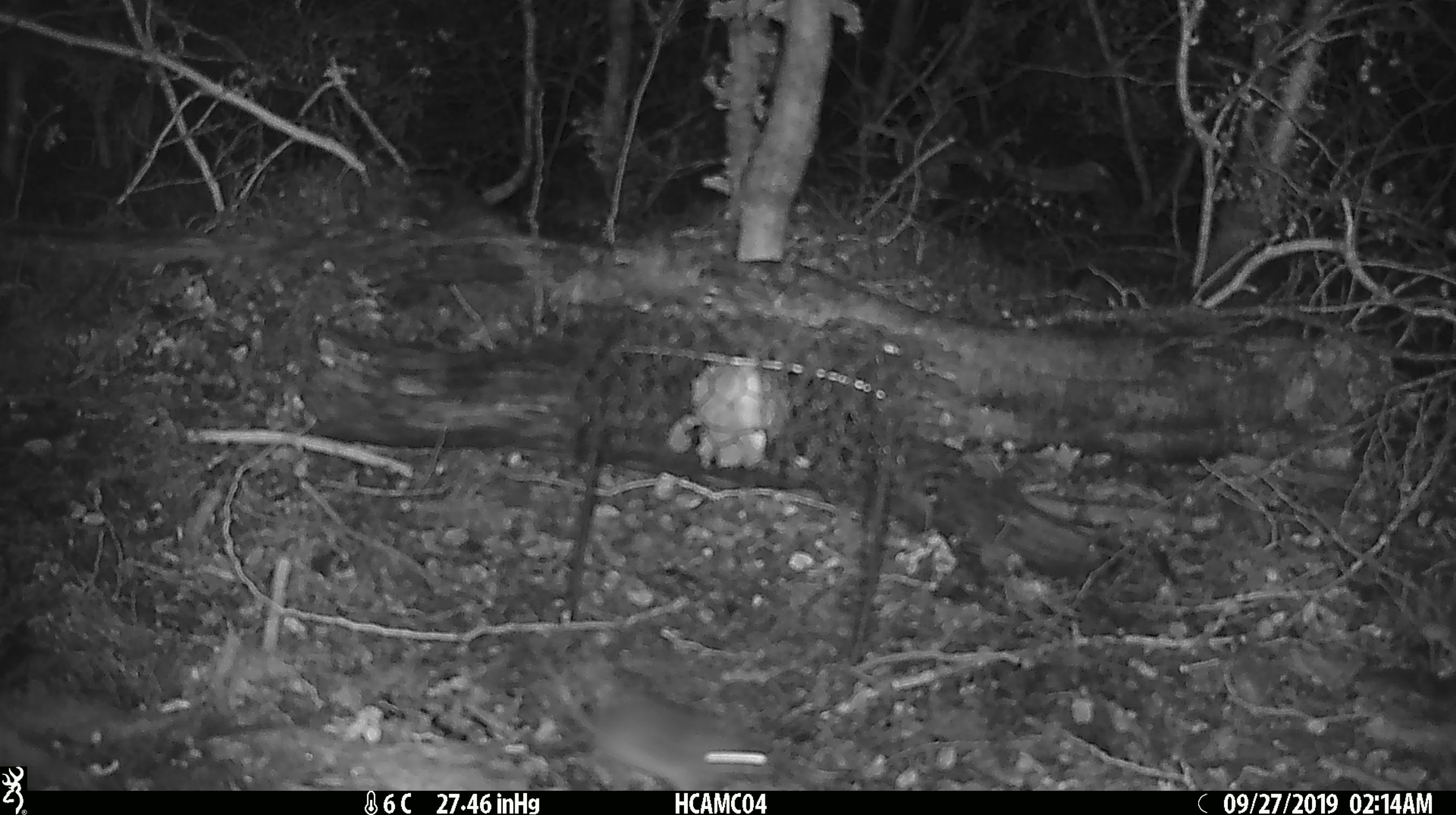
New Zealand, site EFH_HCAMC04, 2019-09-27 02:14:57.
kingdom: Animalia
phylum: Chordata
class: Mammalia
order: Rodentia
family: Muridae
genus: Mus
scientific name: Mus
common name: mouse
Mouse (Mus).